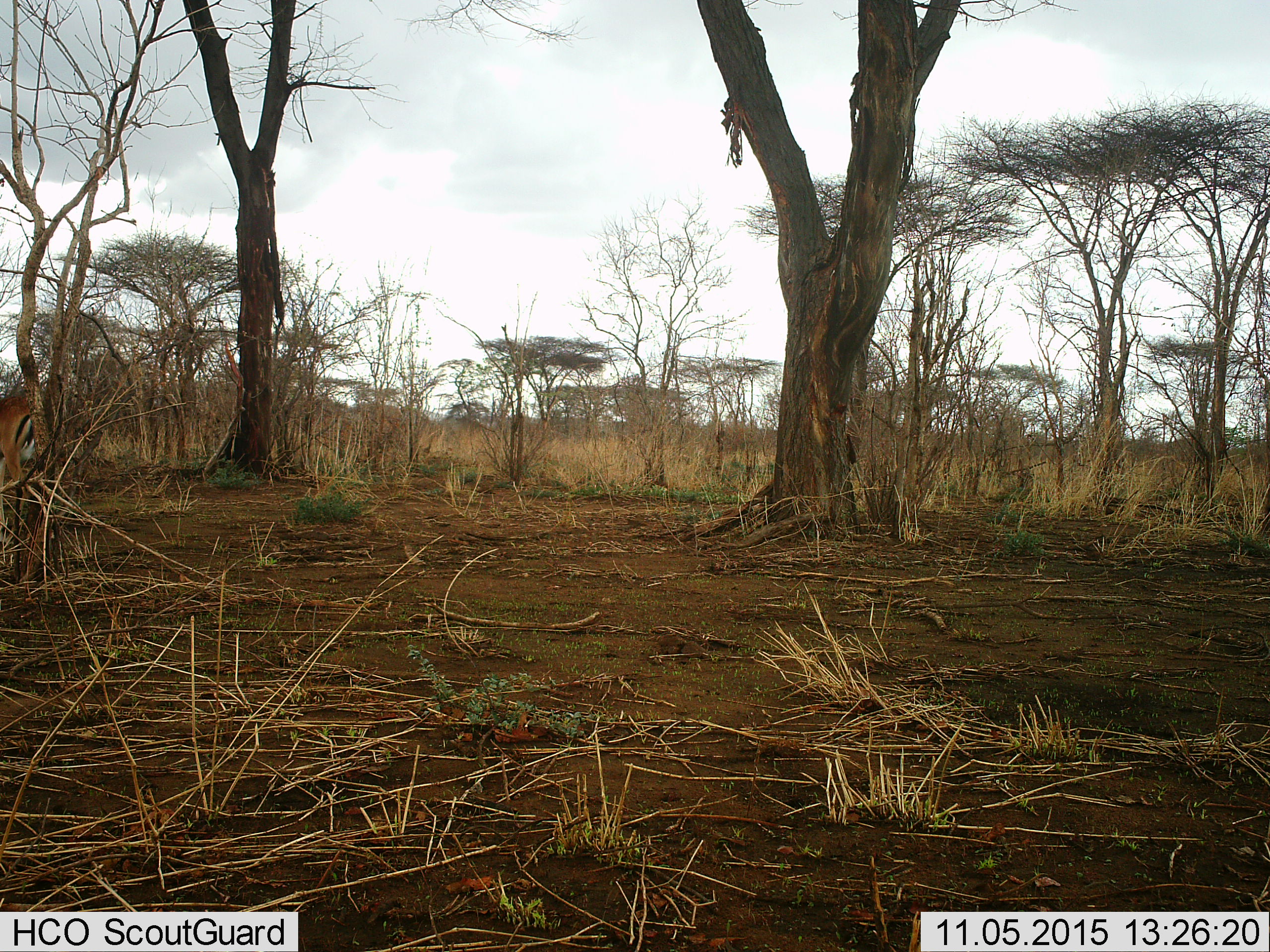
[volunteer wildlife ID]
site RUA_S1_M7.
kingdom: Animalia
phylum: Chordata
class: Mammalia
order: Artiodactyla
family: Bovidae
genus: Aepyceros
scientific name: Aepyceros melampus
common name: impala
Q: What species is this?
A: Impala (Aepyceros melampus).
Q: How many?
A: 1.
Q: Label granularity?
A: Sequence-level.